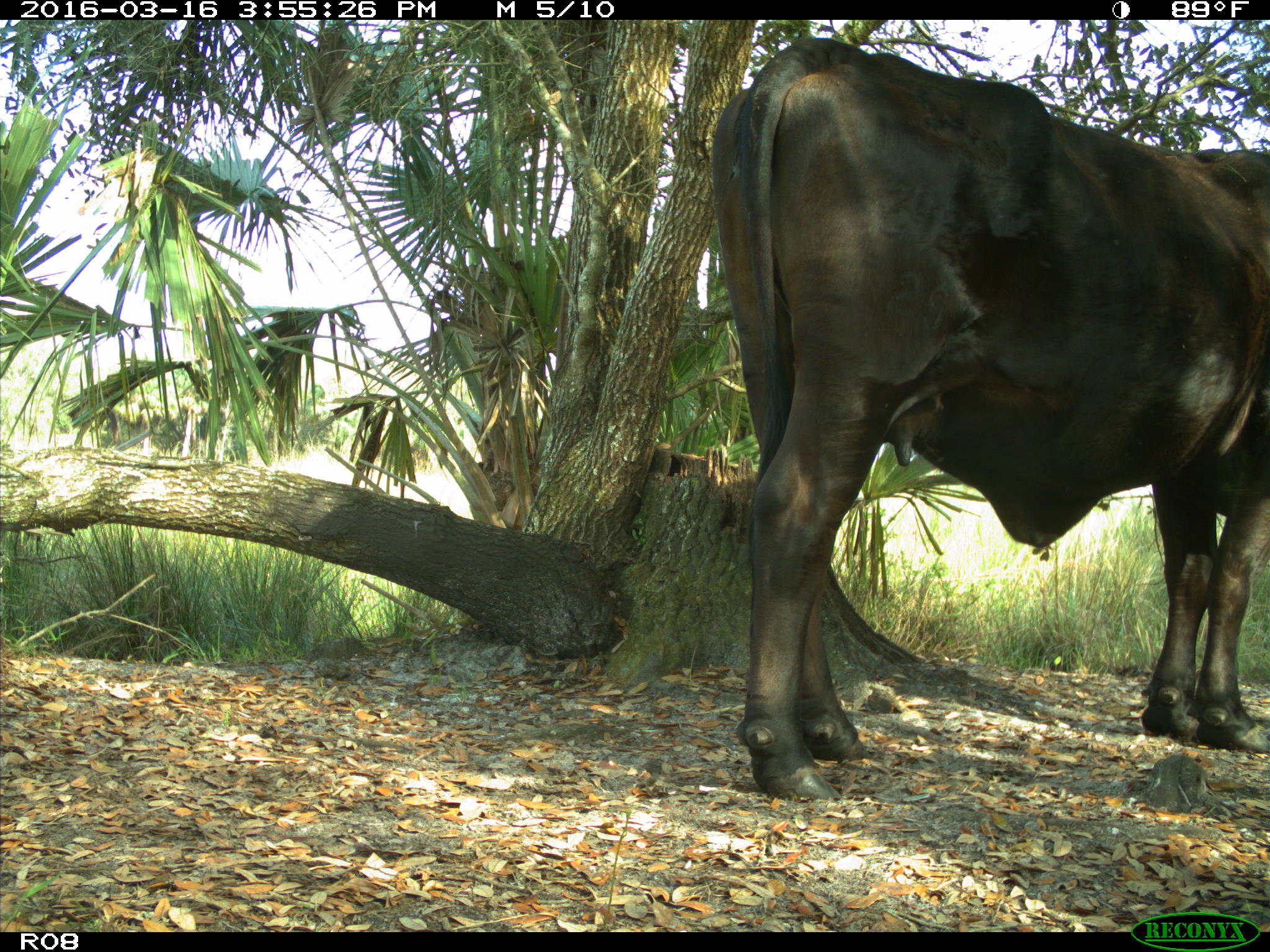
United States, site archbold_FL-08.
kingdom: Animalia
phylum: Chordata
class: Mammalia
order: Artiodactyla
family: Bovidae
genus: Bos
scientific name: Bos taurus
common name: domestic cow